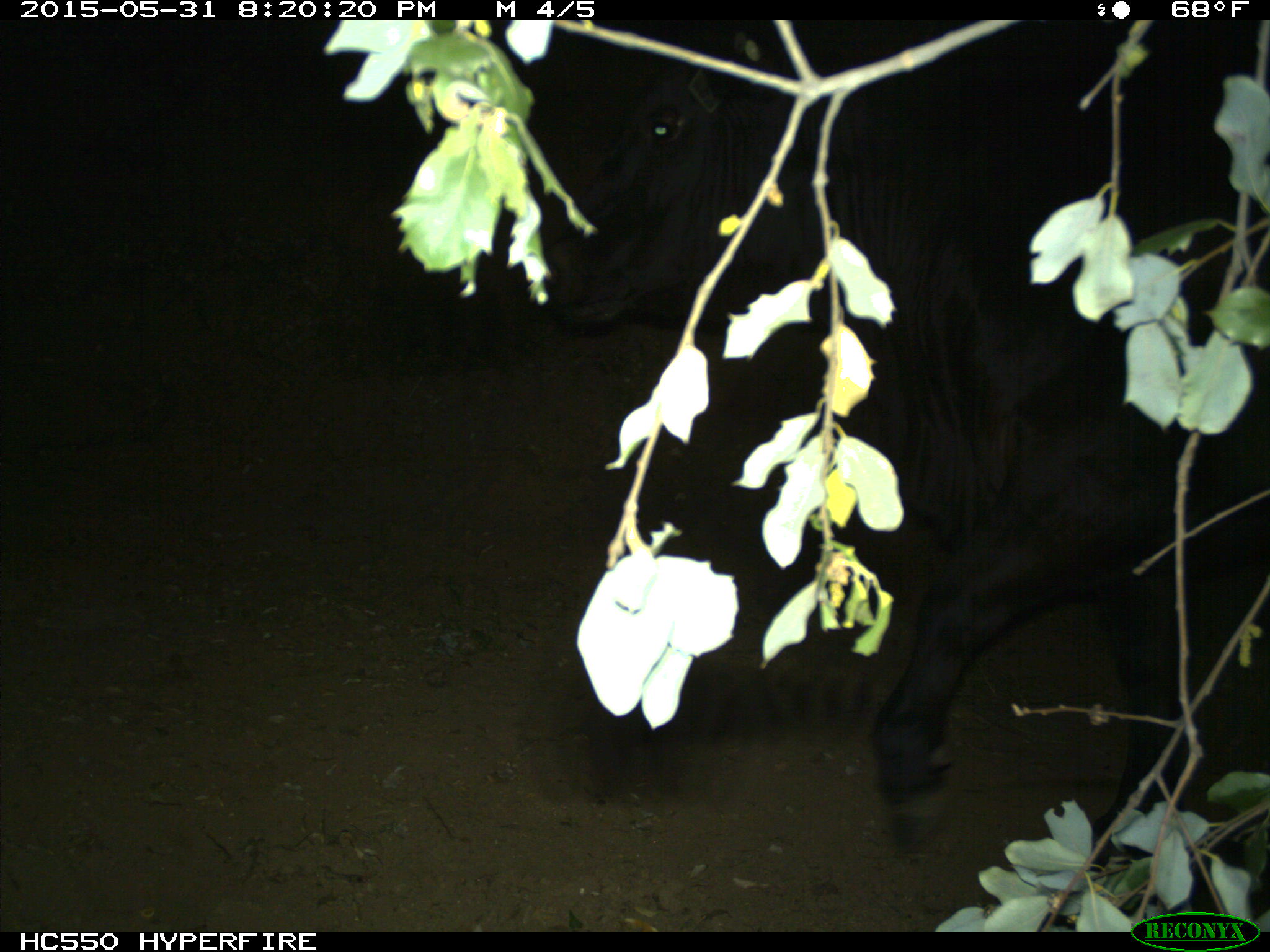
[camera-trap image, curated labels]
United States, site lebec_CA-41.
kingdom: Animalia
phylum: Chordata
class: Mammalia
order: Artiodactyla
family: Bovidae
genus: Bos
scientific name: Bos taurus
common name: domestic cow